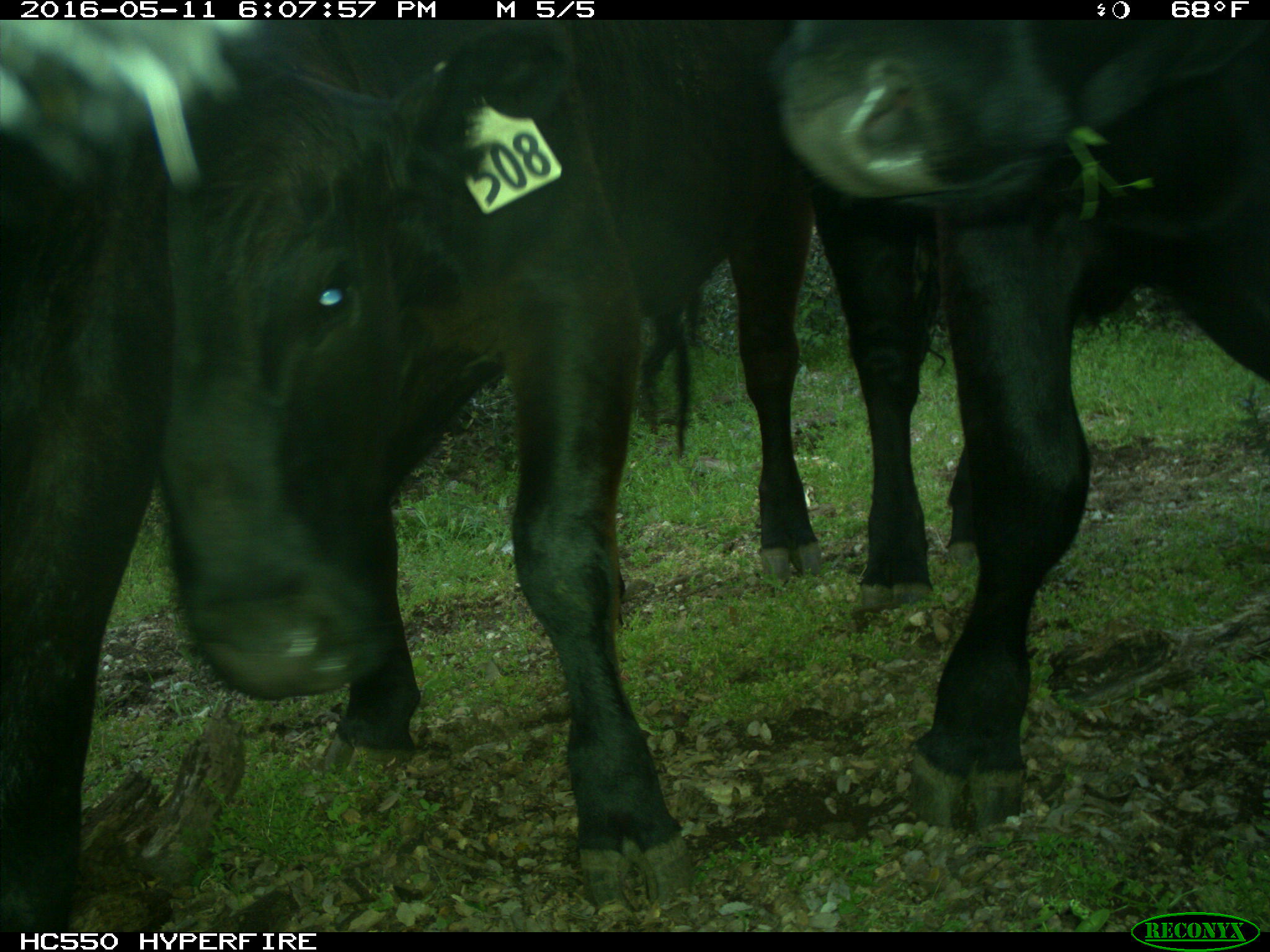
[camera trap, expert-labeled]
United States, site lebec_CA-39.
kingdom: Animalia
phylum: Chordata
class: Mammalia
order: Artiodactyla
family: Bovidae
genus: Bos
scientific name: Bos taurus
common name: domestic cow